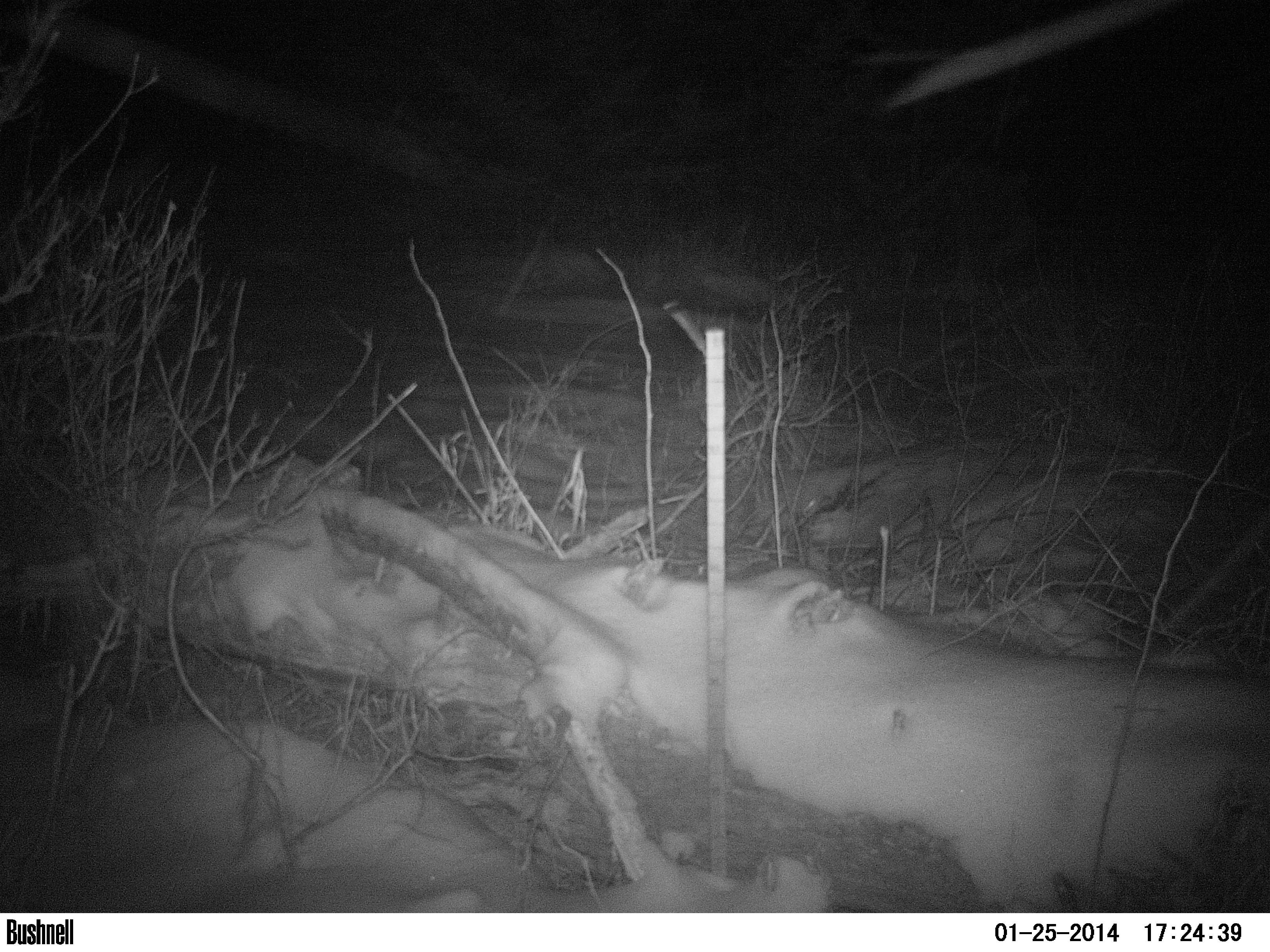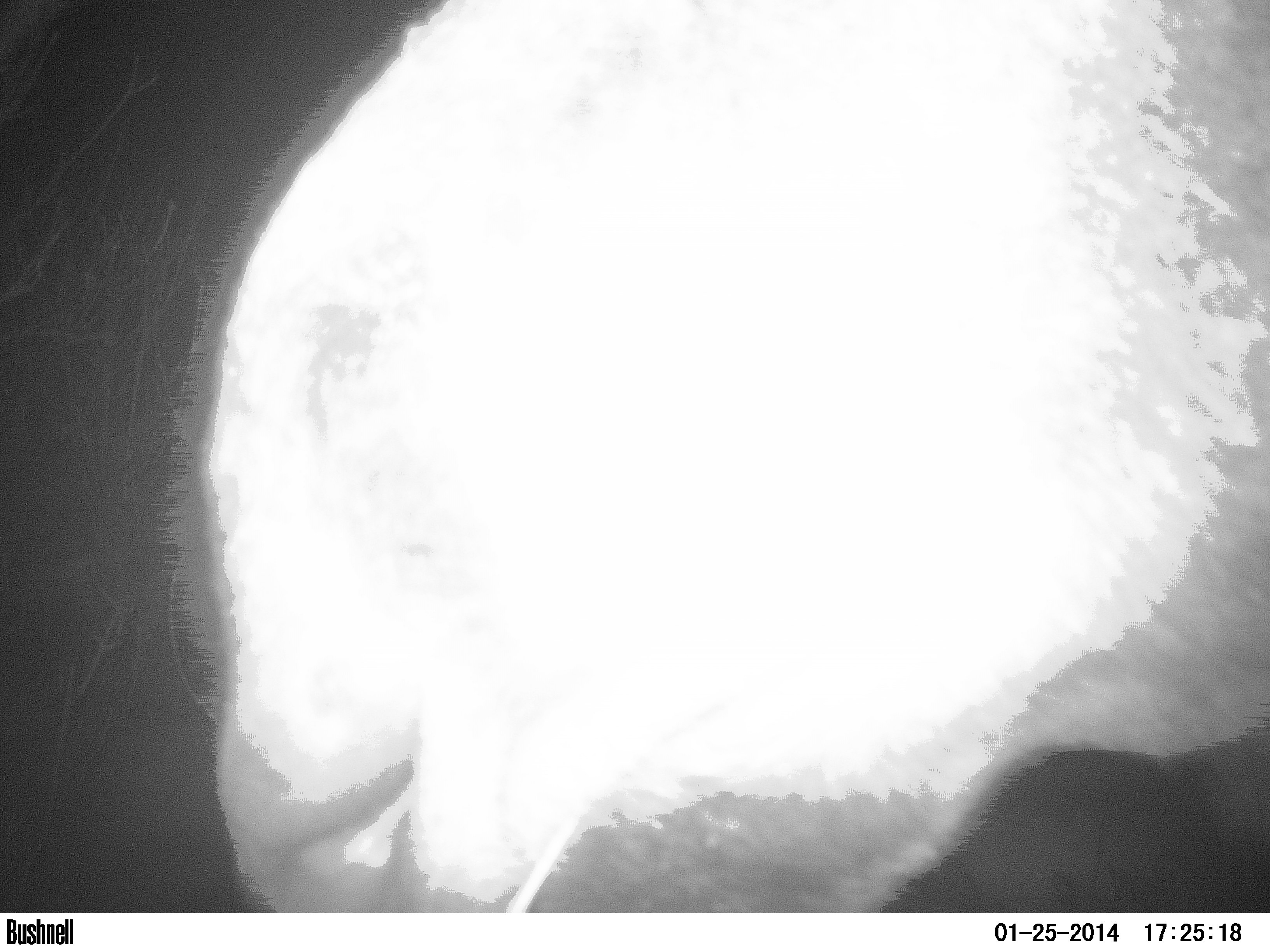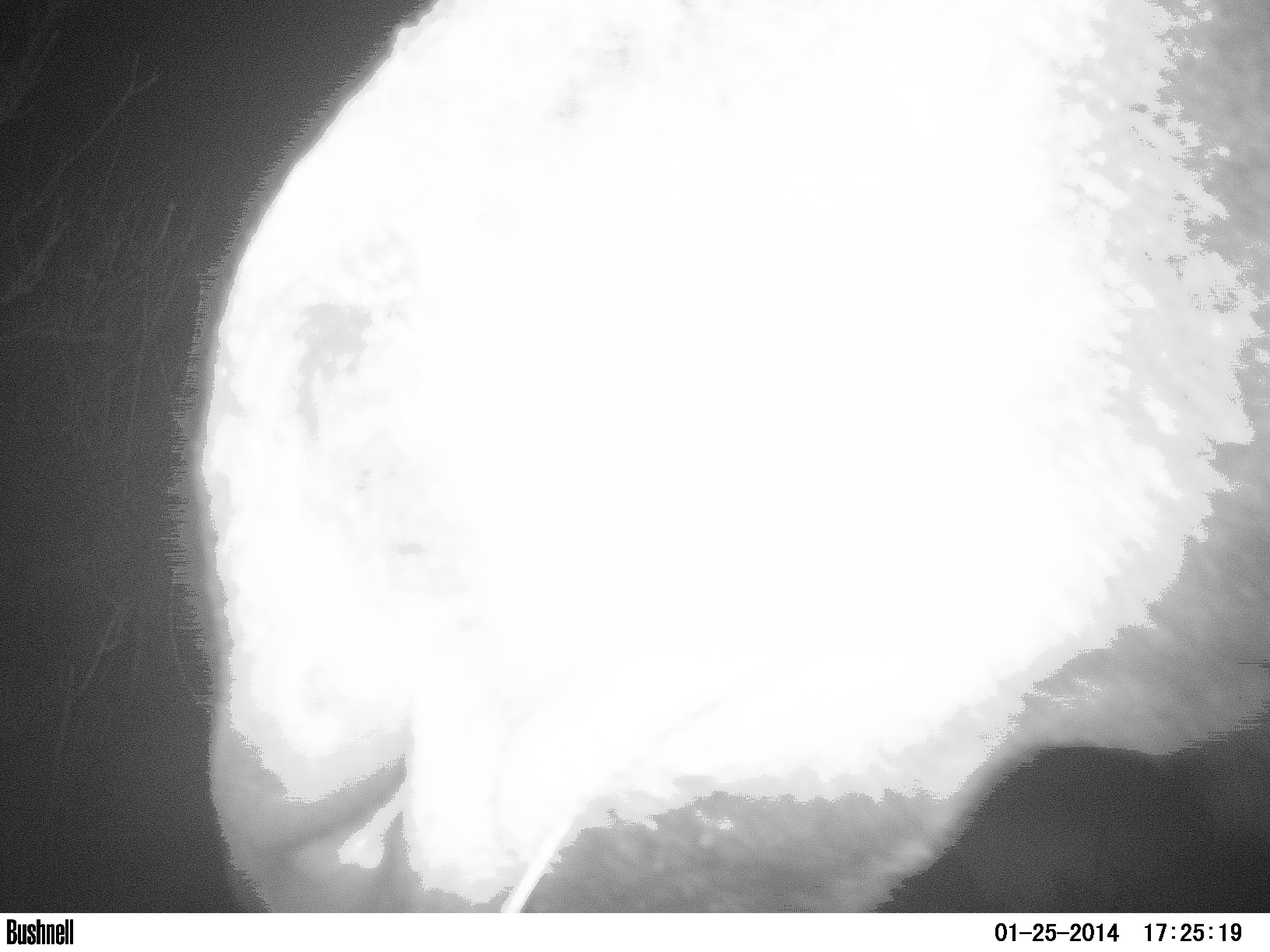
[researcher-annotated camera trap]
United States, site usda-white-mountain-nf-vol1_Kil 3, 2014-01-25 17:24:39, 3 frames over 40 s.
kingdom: Animalia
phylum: Chordata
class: Mammalia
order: Artiodactyla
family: Cervidae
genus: Alces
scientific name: Alces alces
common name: moose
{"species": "moose (Alces alces)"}